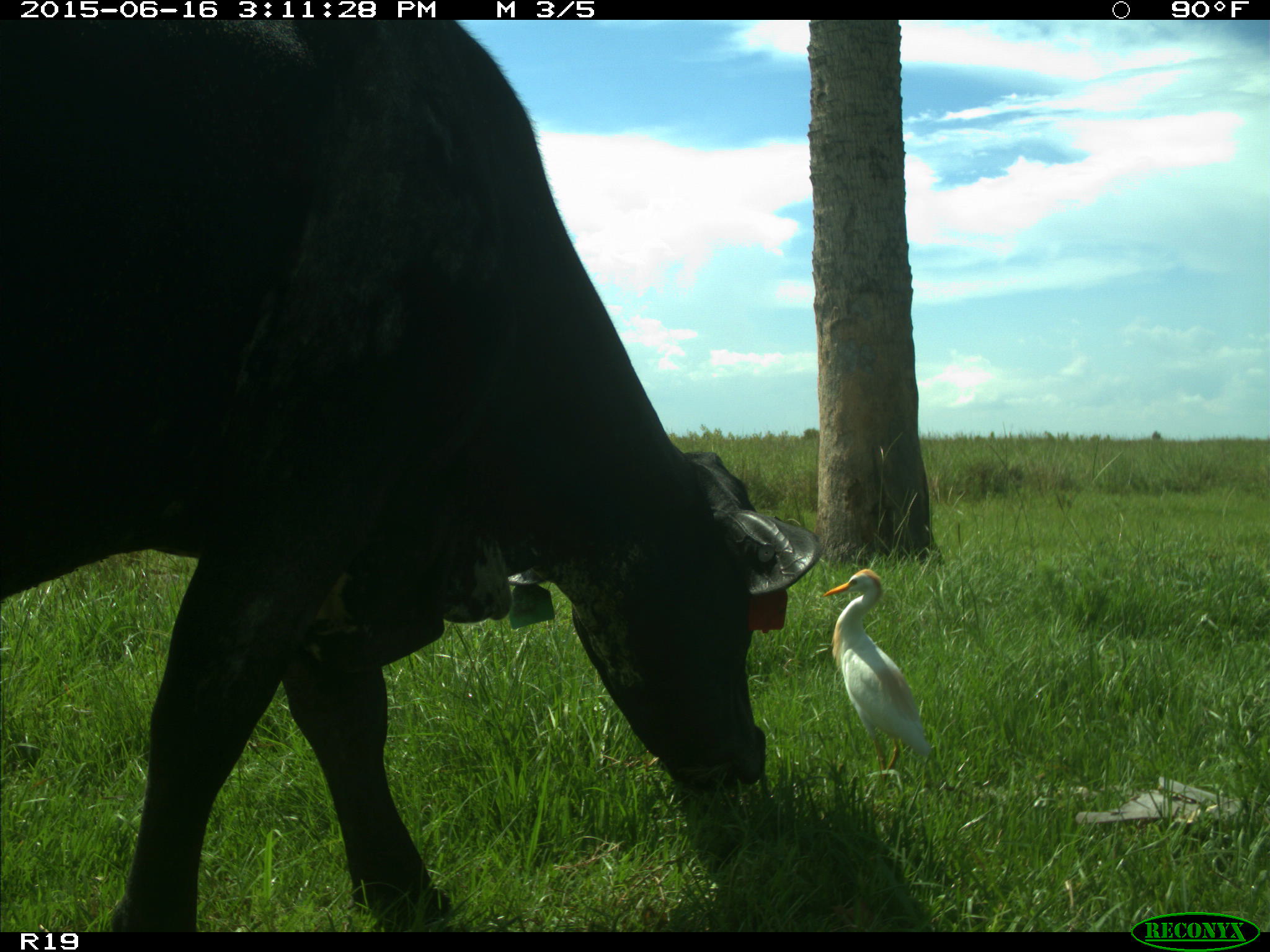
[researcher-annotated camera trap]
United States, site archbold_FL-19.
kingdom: Animalia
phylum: Chordata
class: Mammalia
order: Artiodactyla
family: Bovidae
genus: Bos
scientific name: Bos taurus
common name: domestic cow